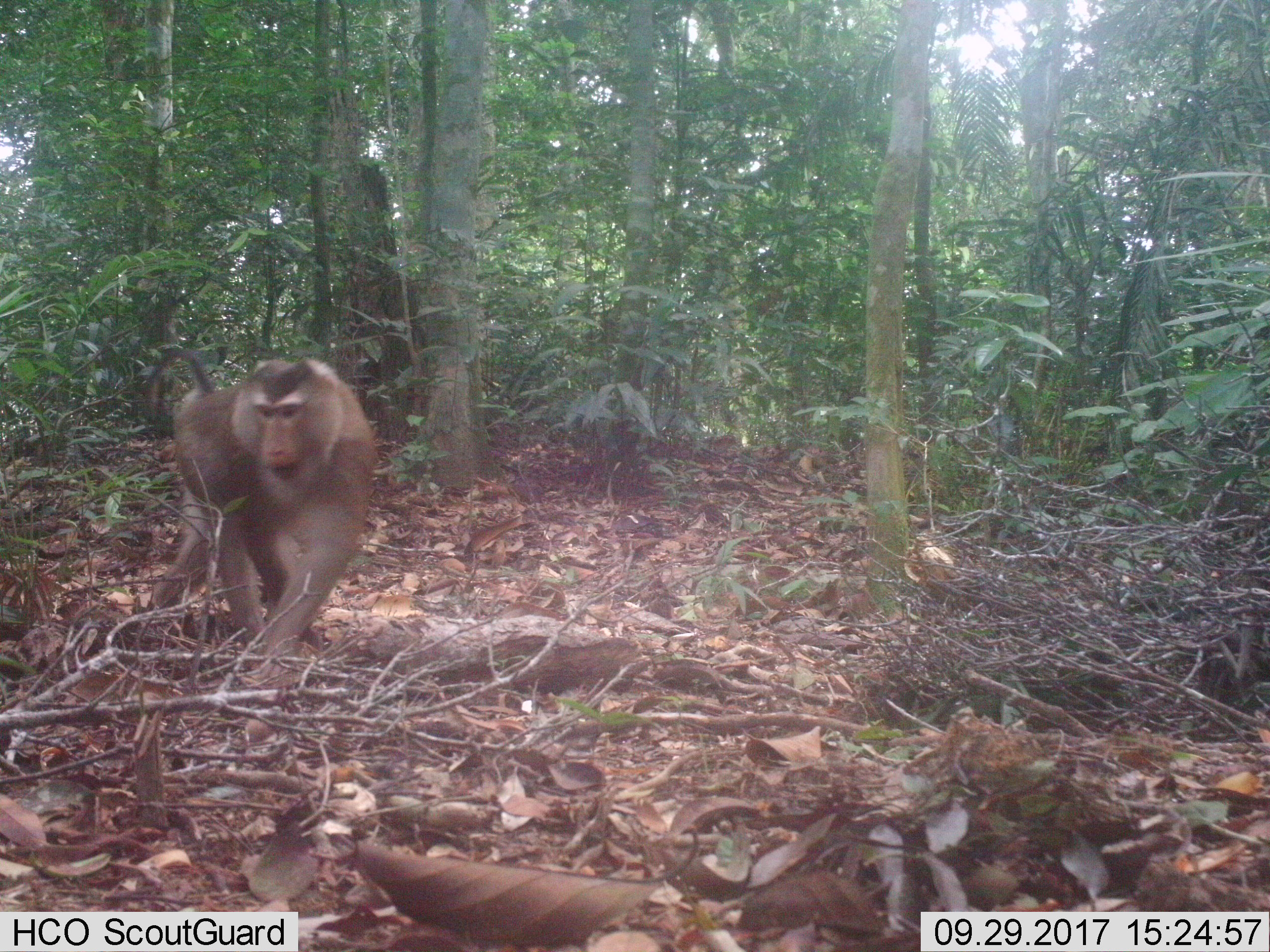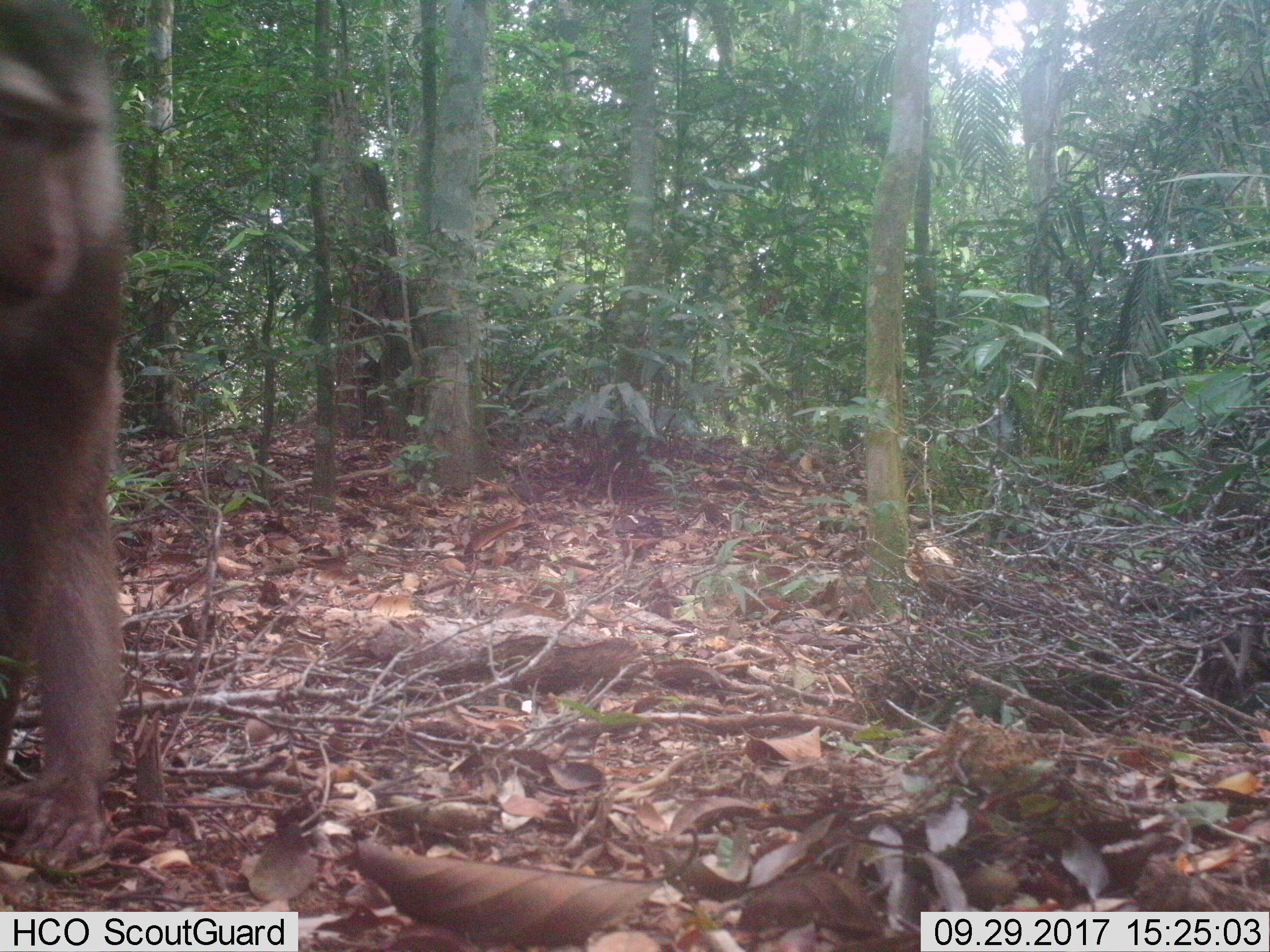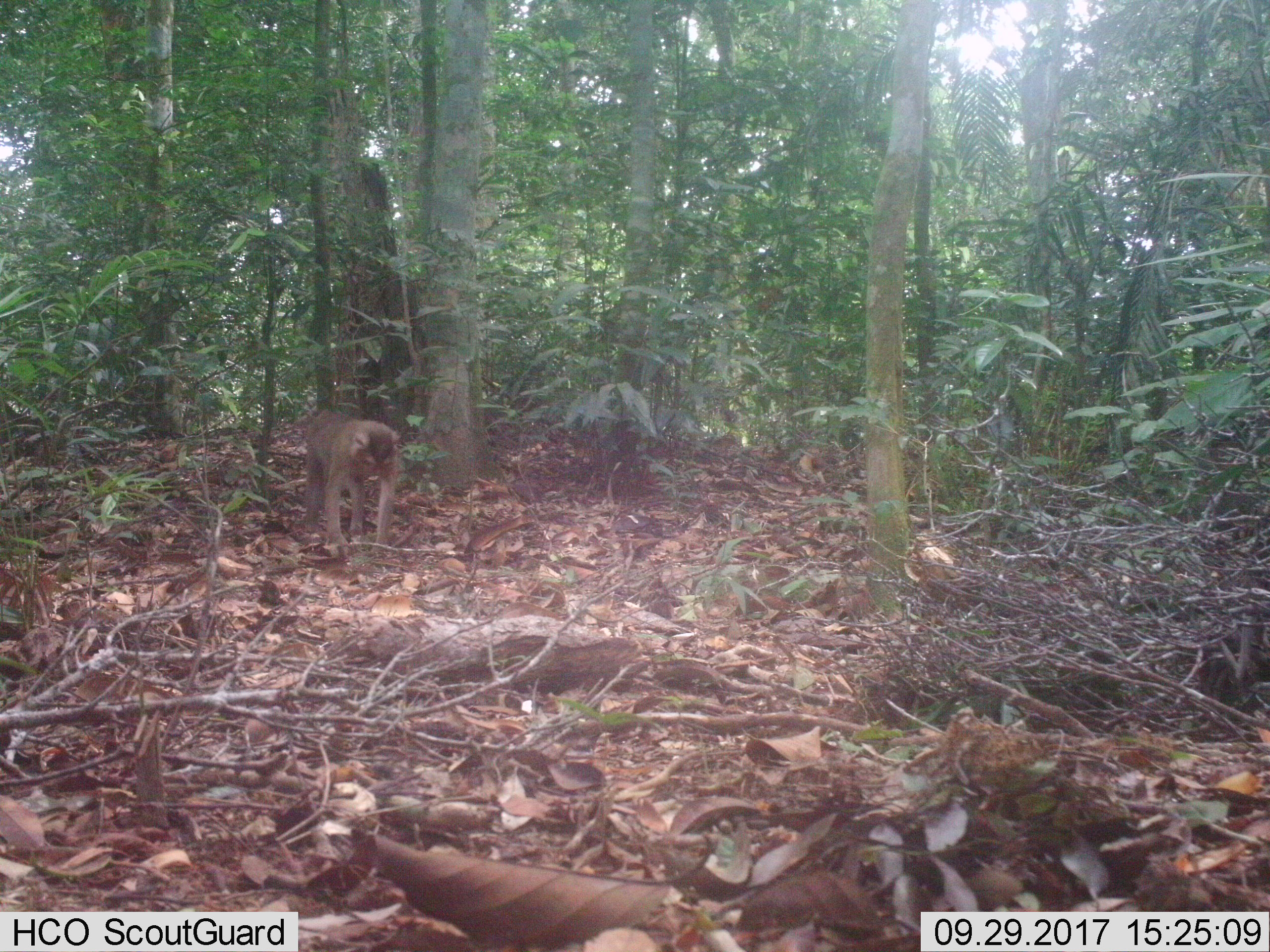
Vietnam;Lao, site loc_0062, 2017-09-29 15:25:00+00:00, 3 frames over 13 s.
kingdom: Animalia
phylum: Chordata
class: Mammalia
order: Primates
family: Cercopithecidae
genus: Macaca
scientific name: Macaca nemestrina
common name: pig-tailed macaque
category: pig tailed macaque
Pig tailed macaque (pig-tailed macaque) (Macaca nemestrina). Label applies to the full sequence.